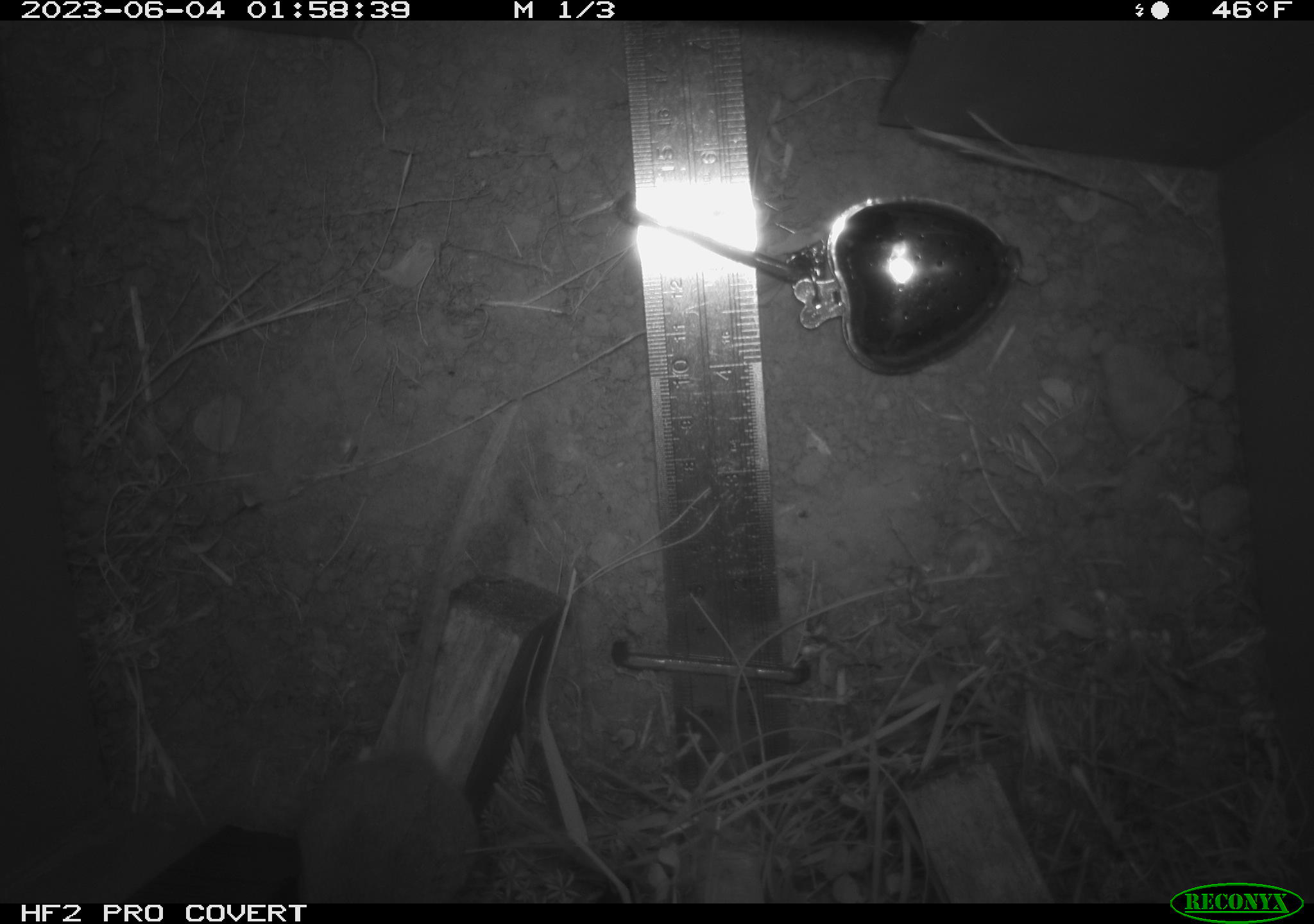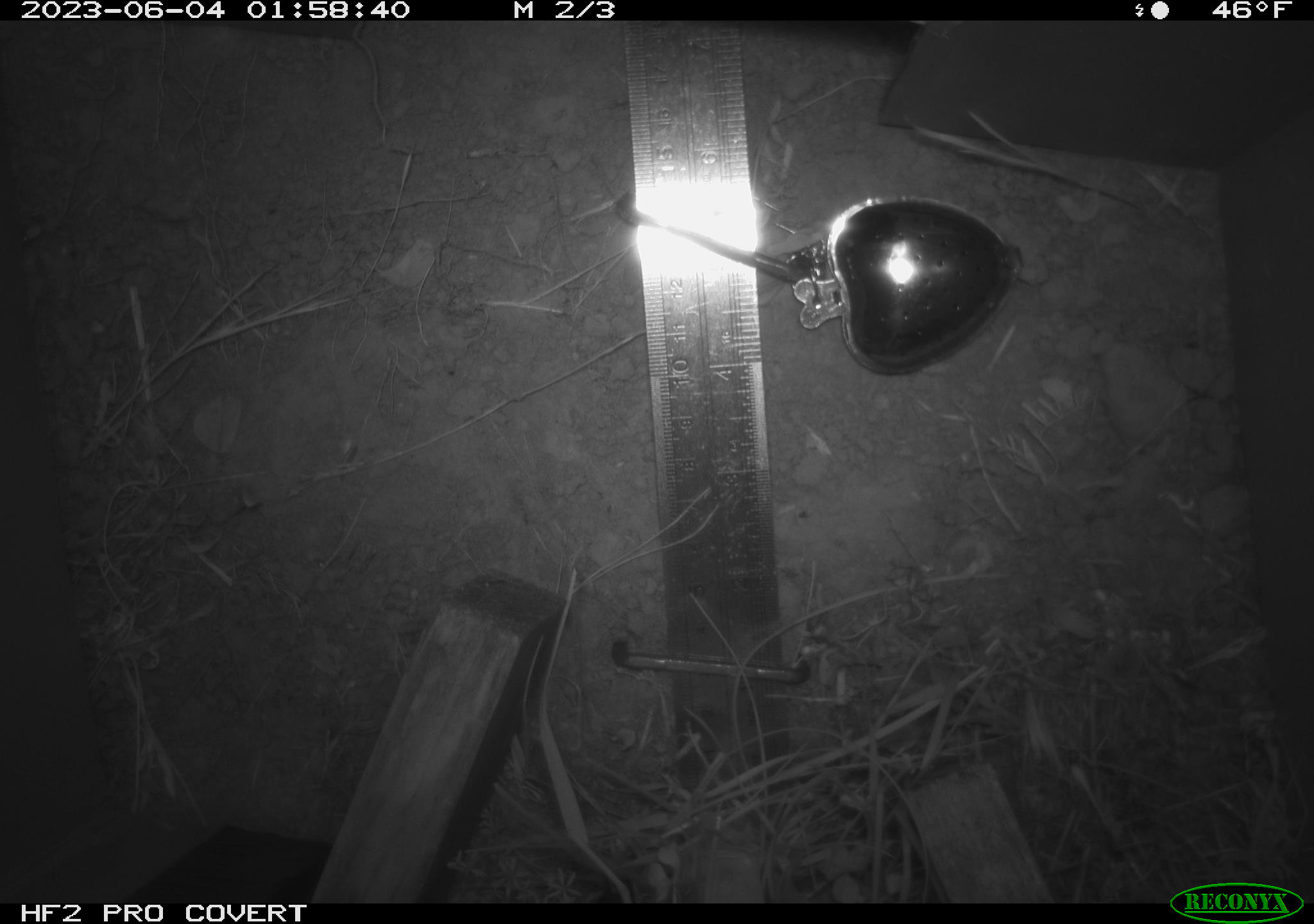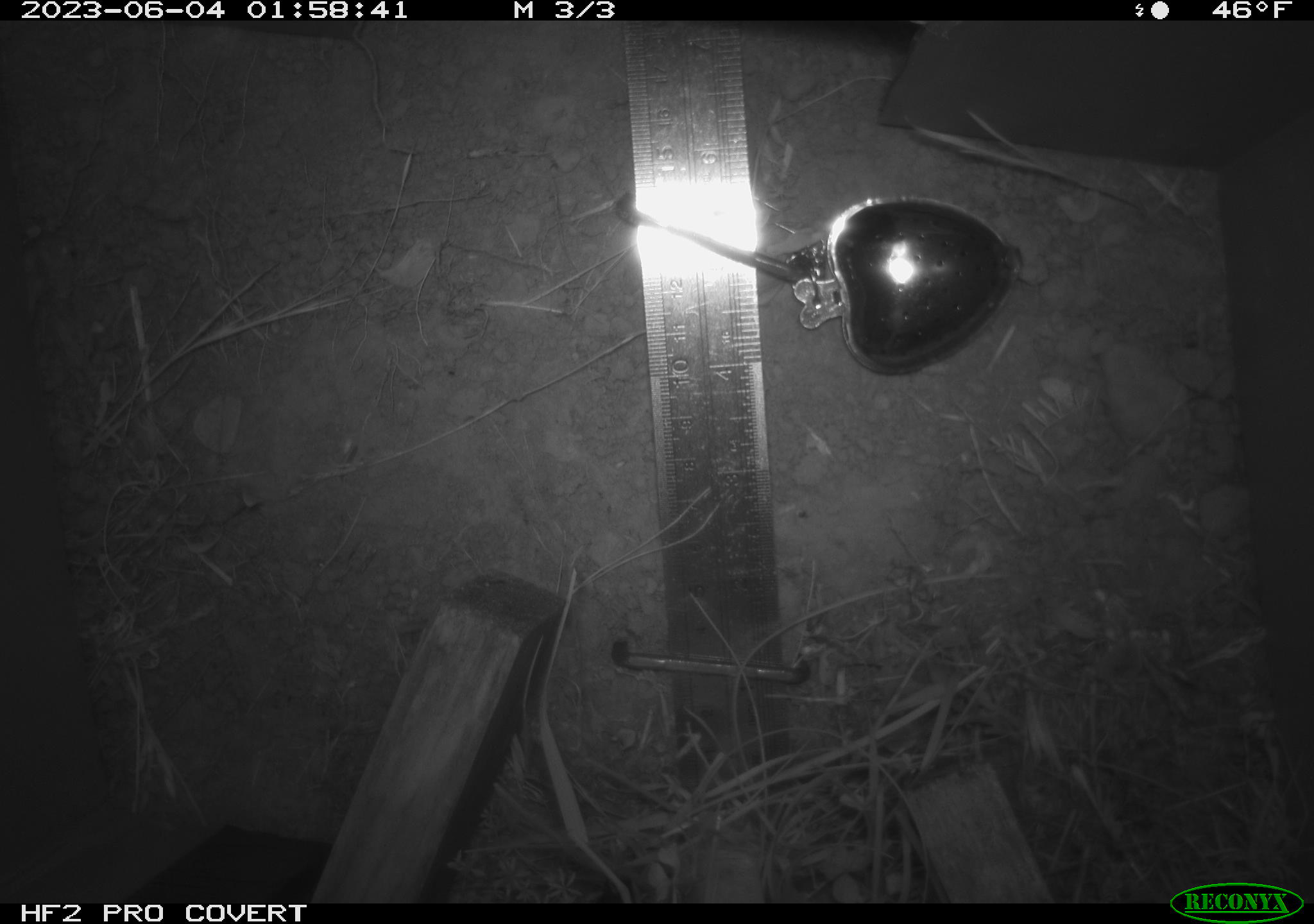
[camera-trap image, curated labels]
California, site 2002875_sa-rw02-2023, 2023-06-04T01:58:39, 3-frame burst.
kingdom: Animalia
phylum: Chordata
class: Mammalia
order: Rodentia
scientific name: Rodentia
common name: mouse species